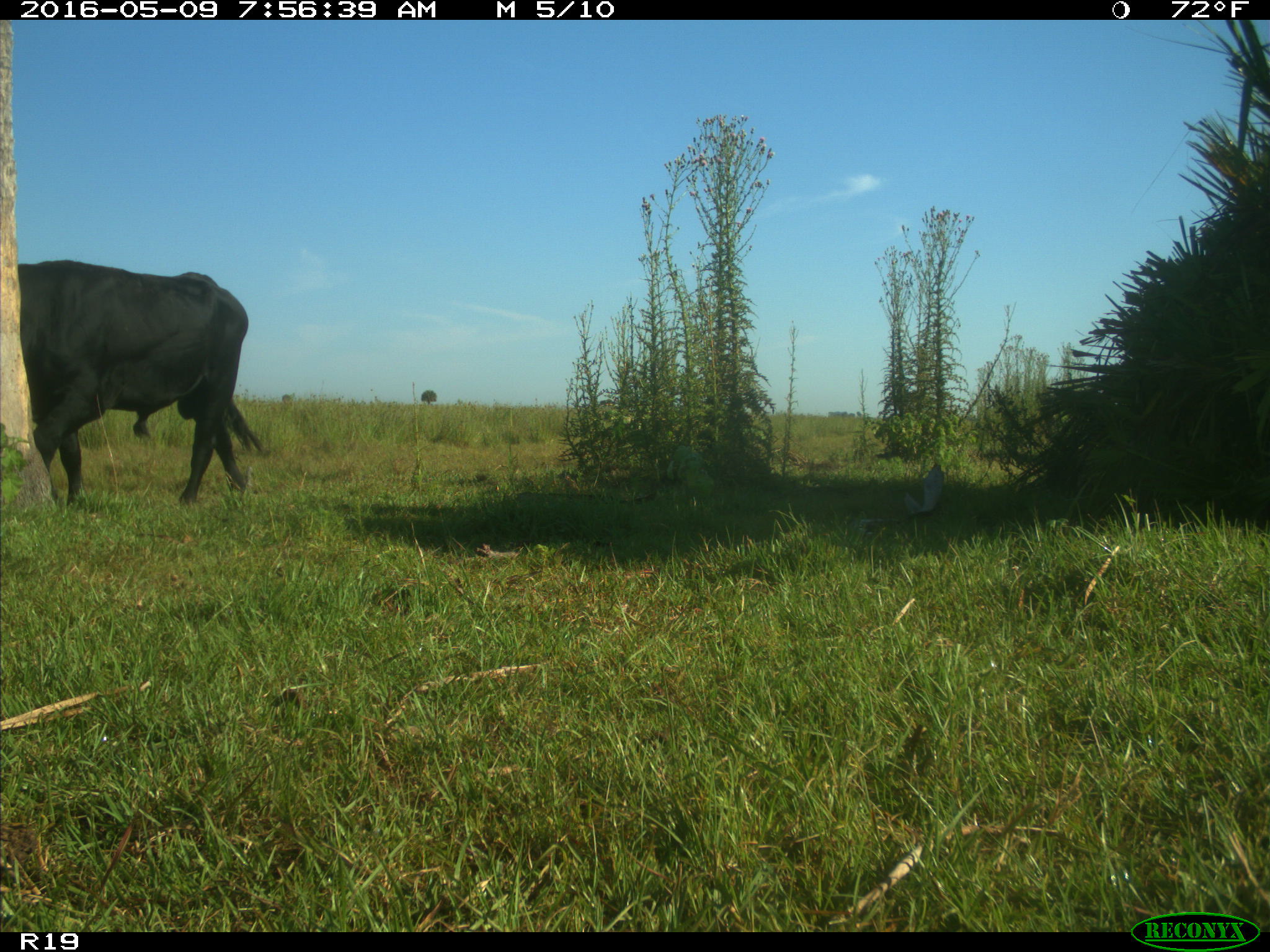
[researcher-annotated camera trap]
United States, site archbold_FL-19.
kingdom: Animalia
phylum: Chordata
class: Mammalia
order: Artiodactyla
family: Bovidae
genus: Bos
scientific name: Bos taurus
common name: domestic cow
Bos taurus (domestic cow).